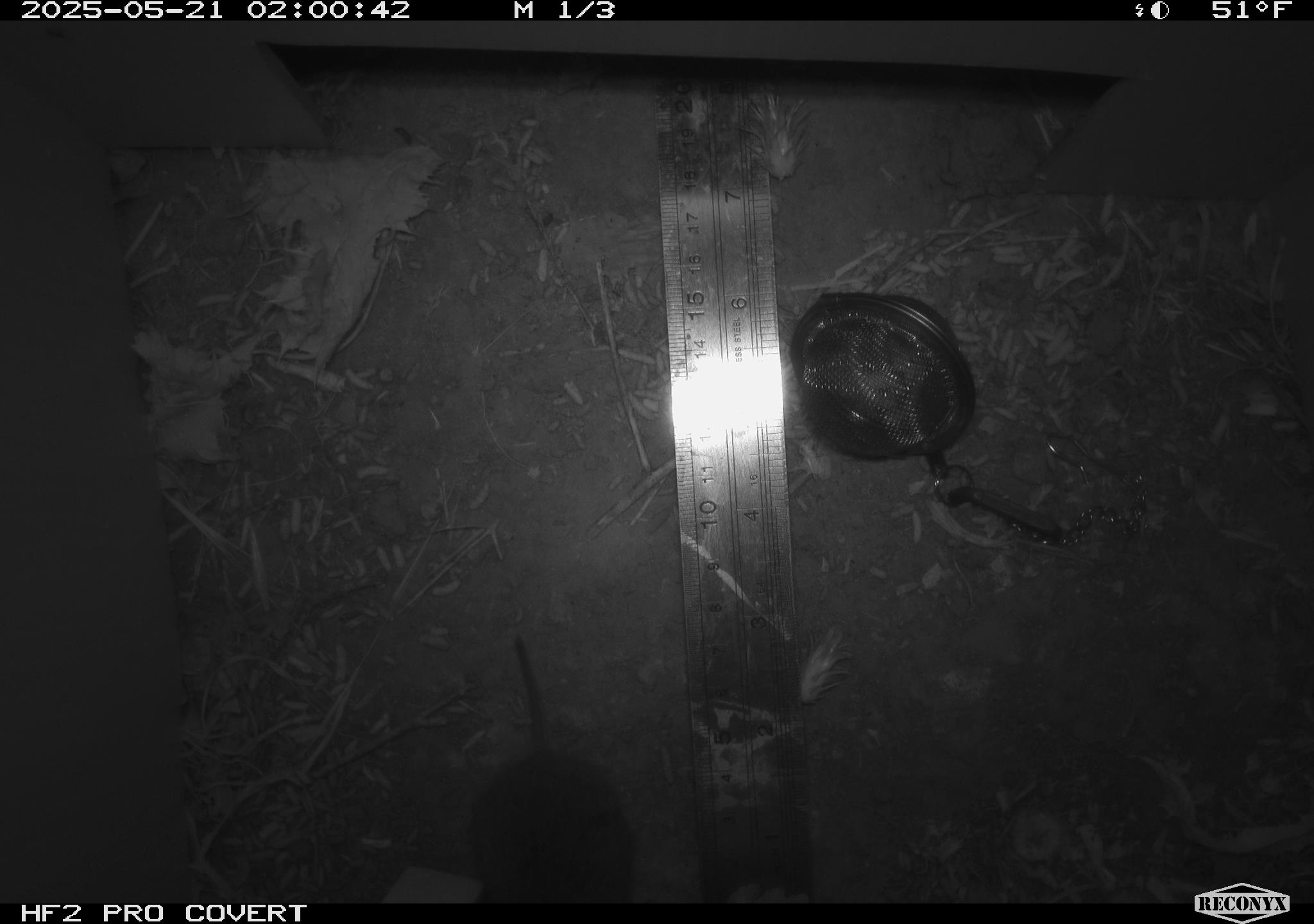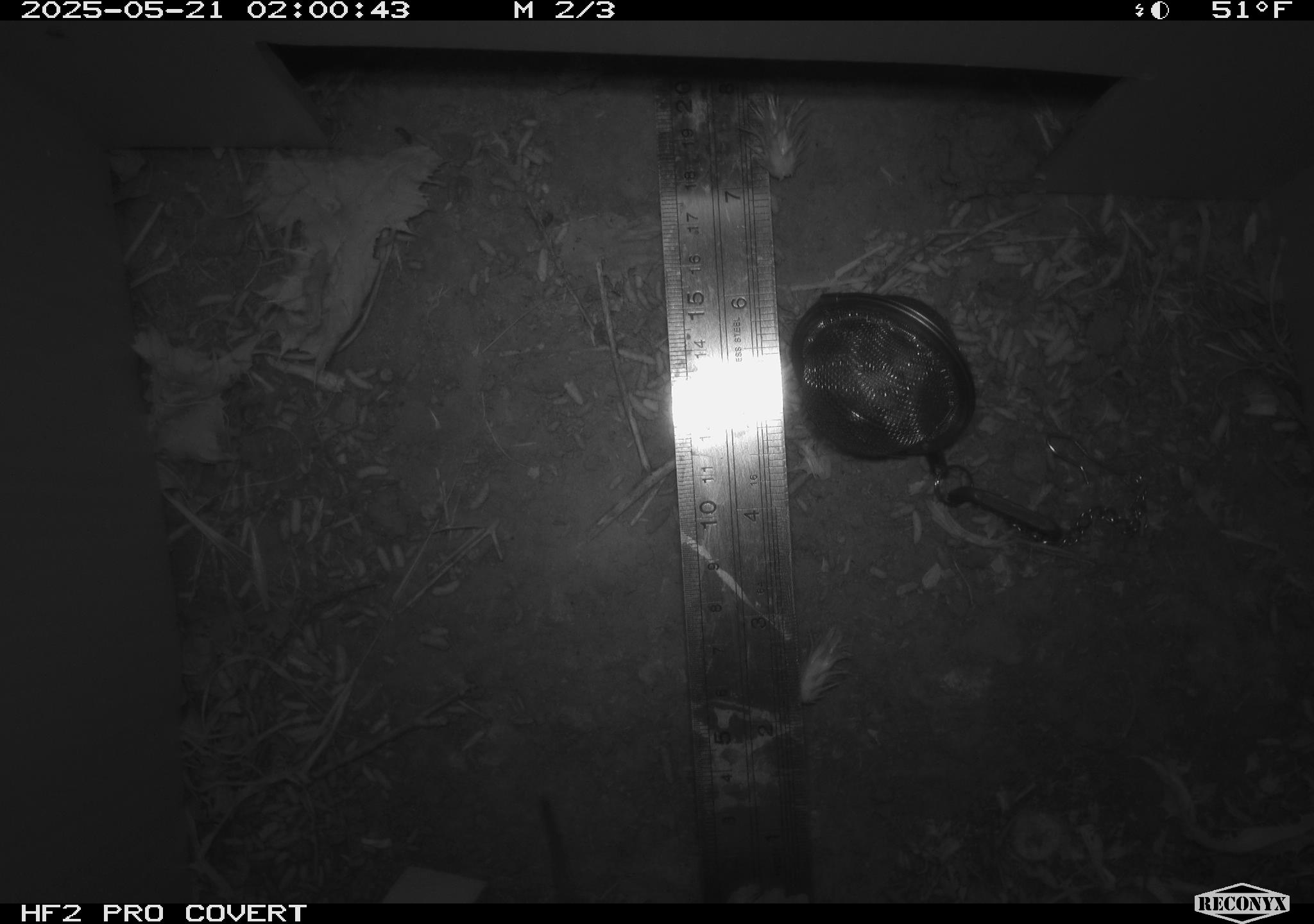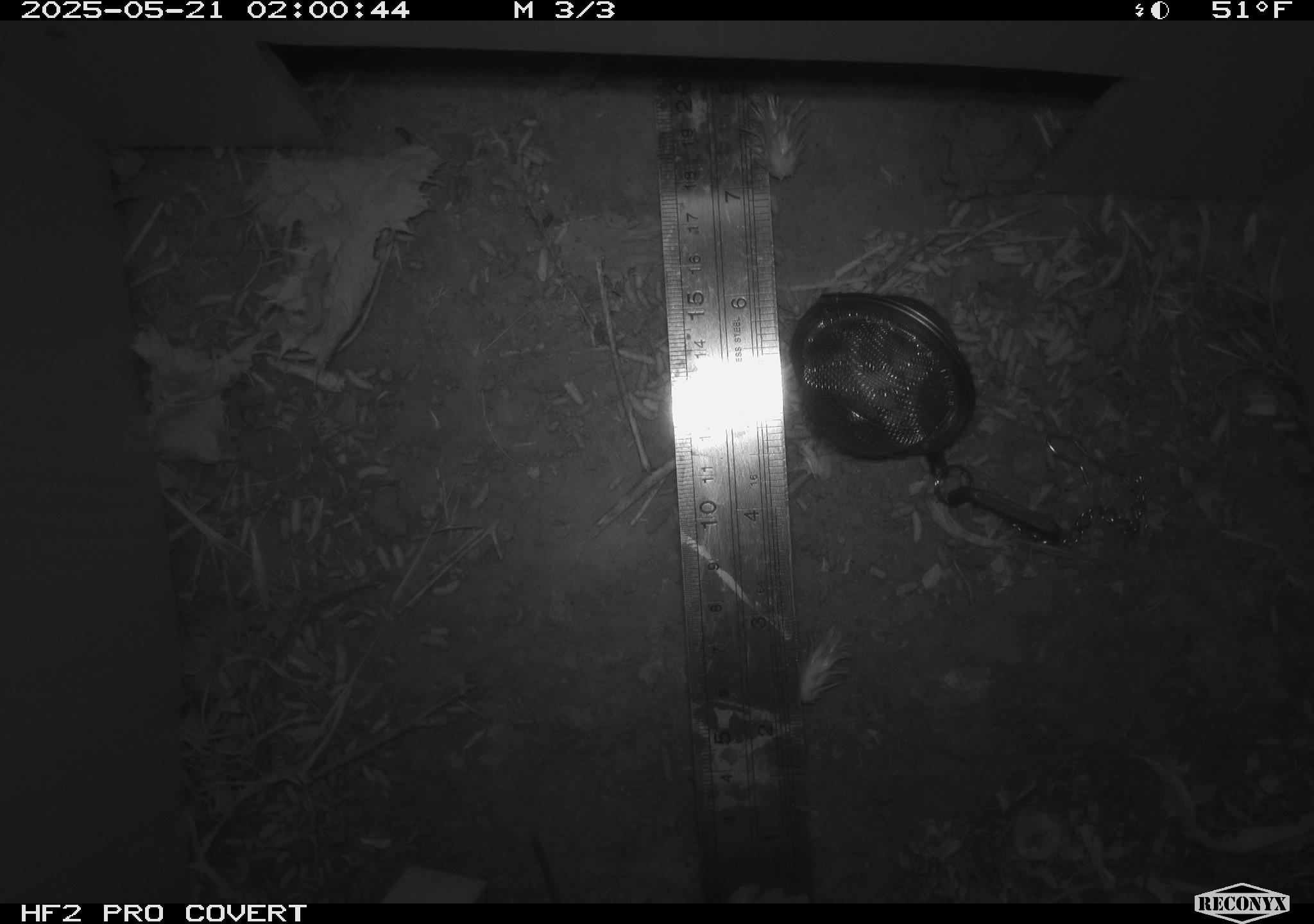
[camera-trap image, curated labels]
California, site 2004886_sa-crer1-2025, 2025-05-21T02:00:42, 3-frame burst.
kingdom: Animalia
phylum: Chordata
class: Mammalia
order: Rodentia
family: Cricetidae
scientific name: Arvicolinae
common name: voles, lemmings, and muskrats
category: arvicolinae subfamily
Arvicolinae subfamily (voles, lemmings, and muskrats) (Arvicolinae).